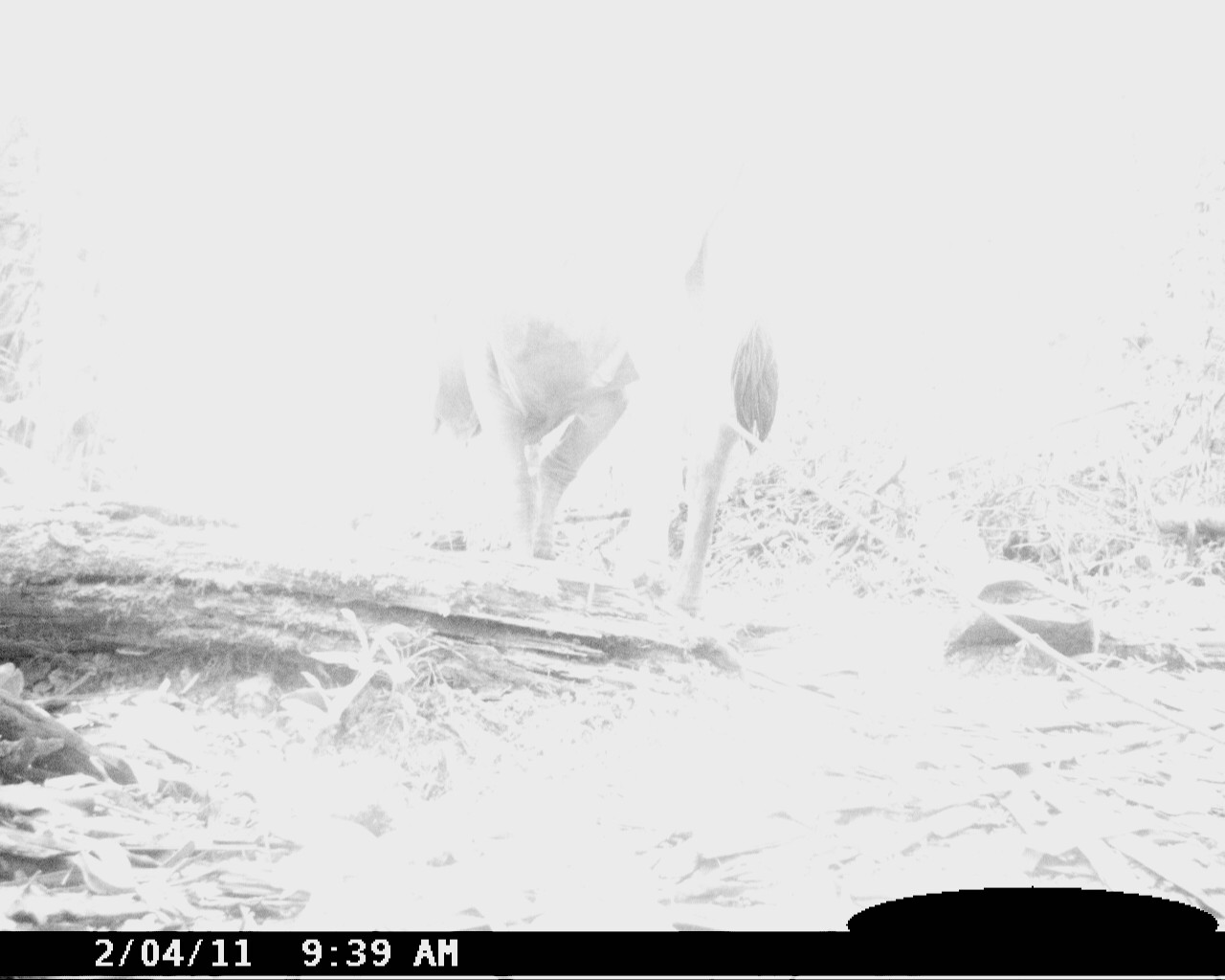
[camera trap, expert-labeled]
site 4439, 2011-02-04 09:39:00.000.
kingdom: Animalia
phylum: Chordata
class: Mammalia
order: Artiodactyla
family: Bovidae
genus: Bos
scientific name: Bos taurus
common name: domestic cattle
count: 1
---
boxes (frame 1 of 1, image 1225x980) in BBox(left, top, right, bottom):
bos taurus: BBox(426, 131, 779, 618)